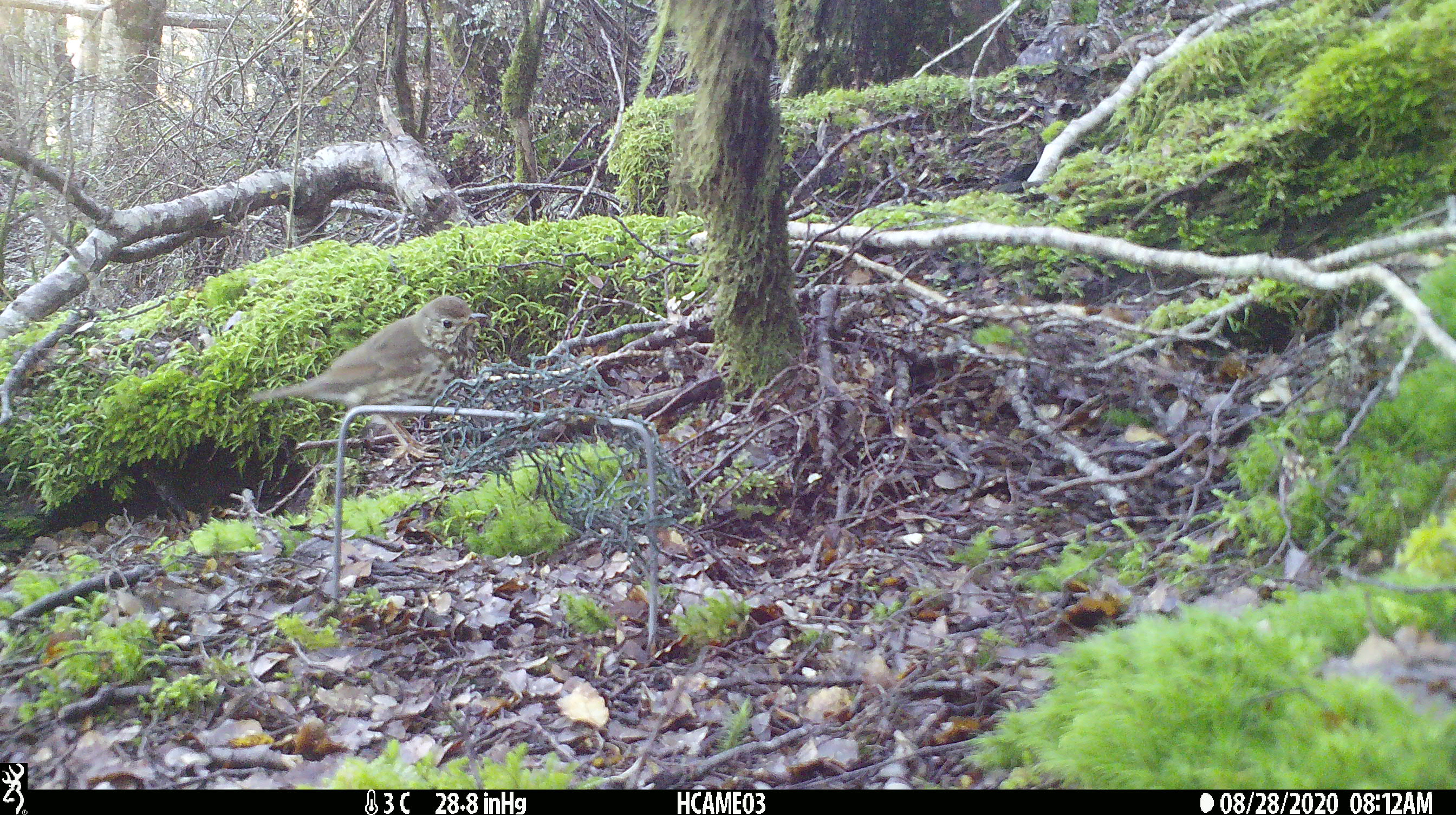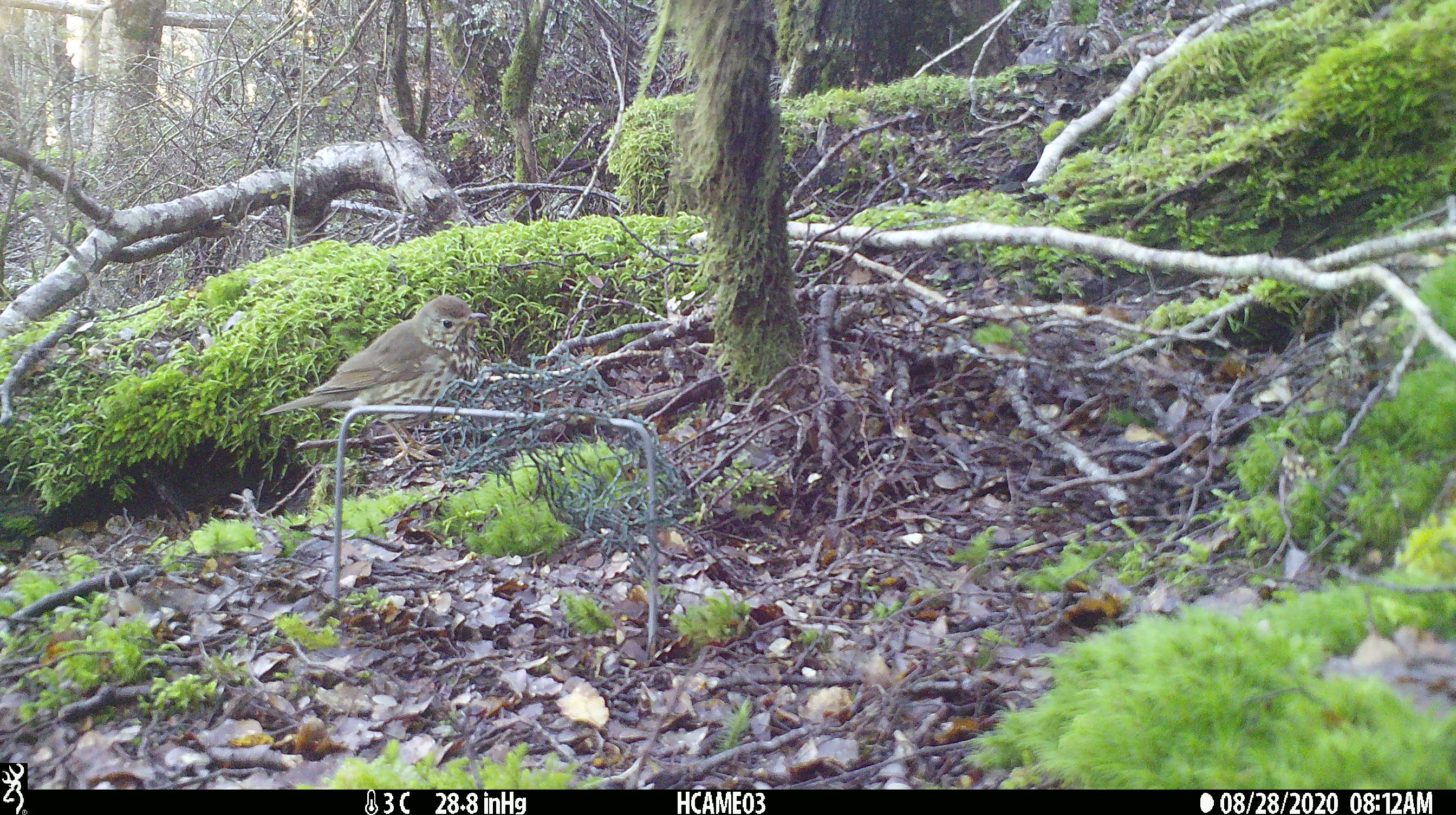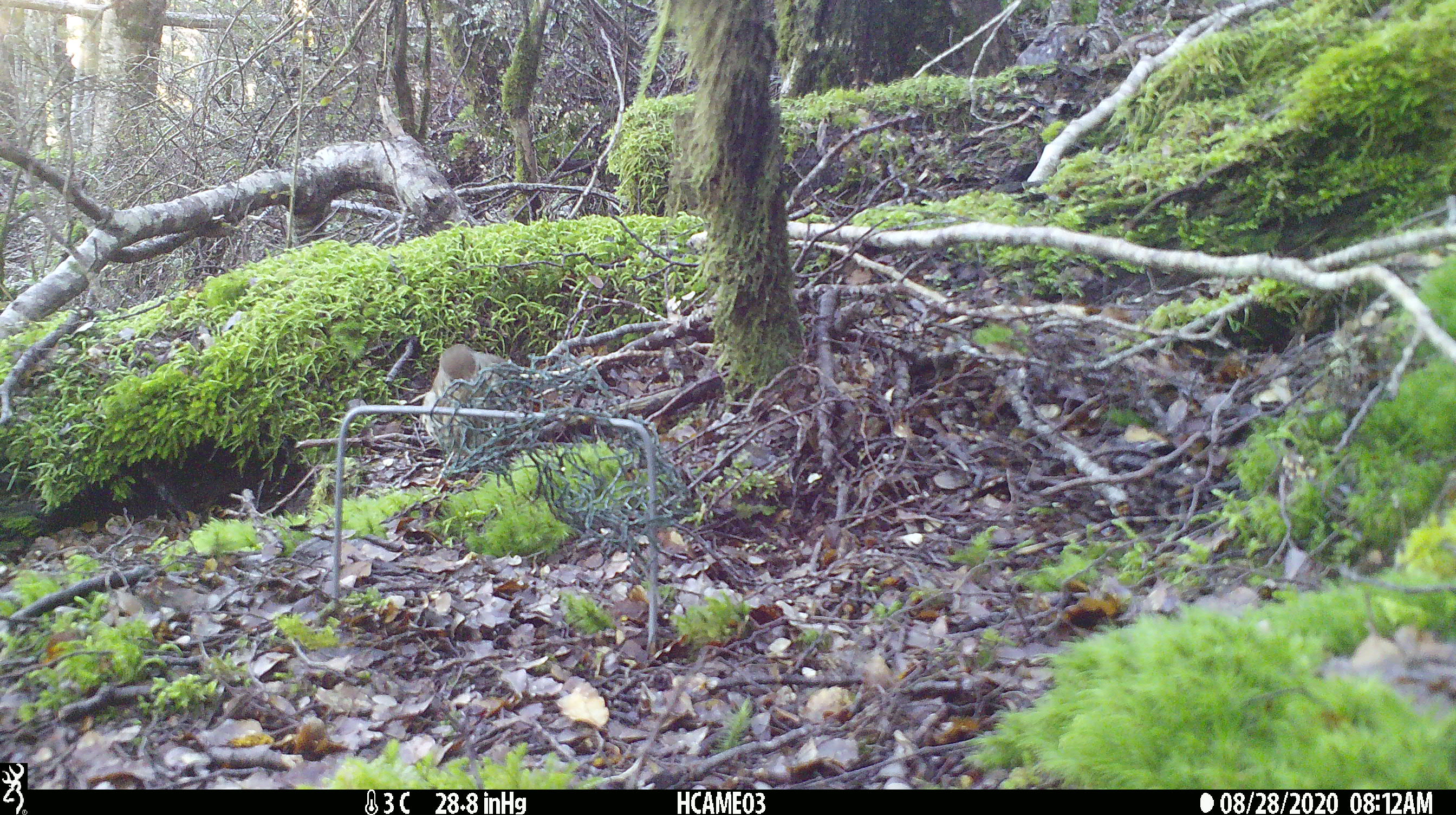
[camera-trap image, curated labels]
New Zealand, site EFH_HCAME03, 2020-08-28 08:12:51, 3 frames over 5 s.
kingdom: Animalia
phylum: Chordata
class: Aves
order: Passeriformes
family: Turdidae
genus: Turdus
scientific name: Turdus philomelos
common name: song thrush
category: thrush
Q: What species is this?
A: Thrush (song thrush) (Turdus philomelos).